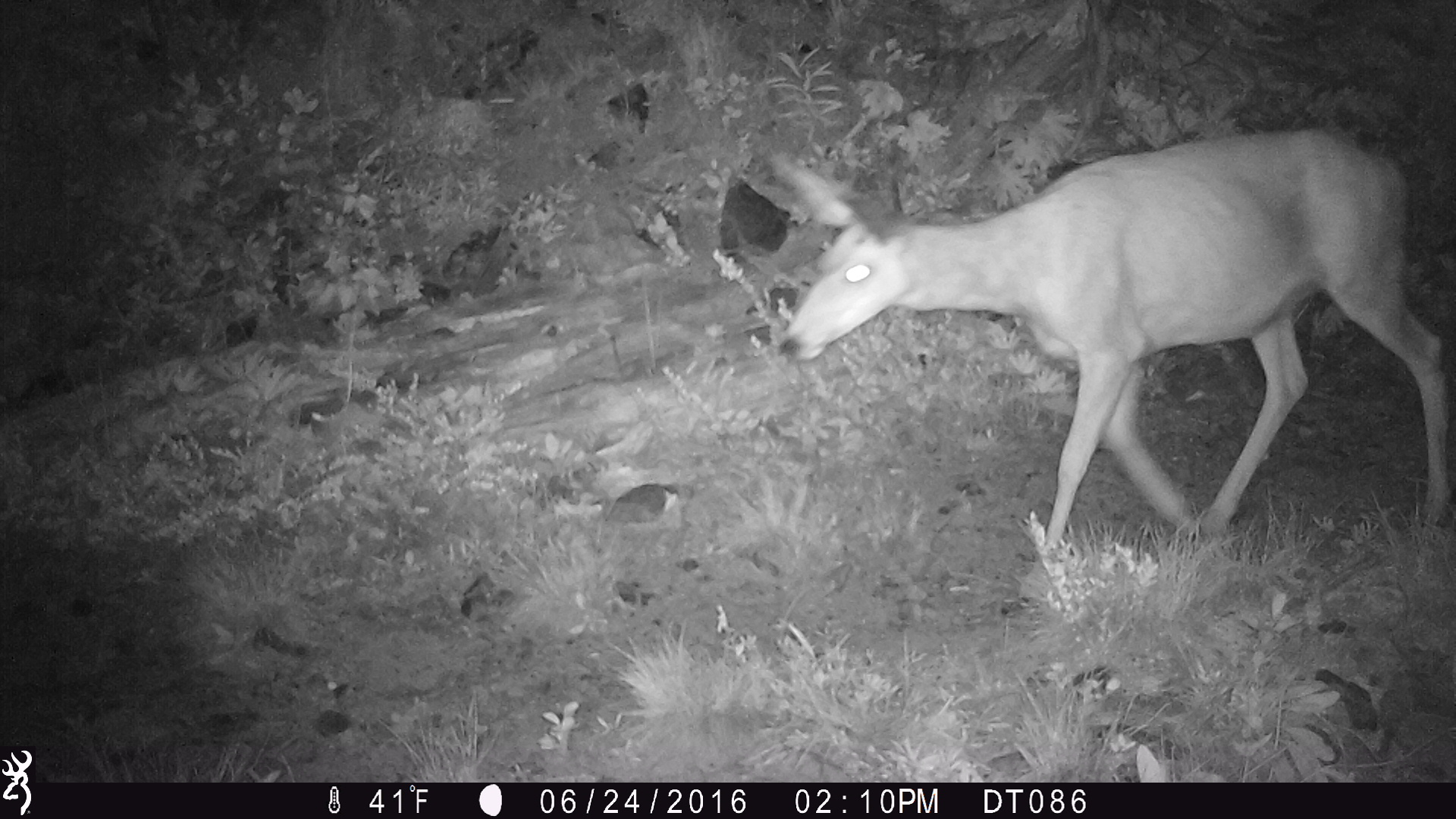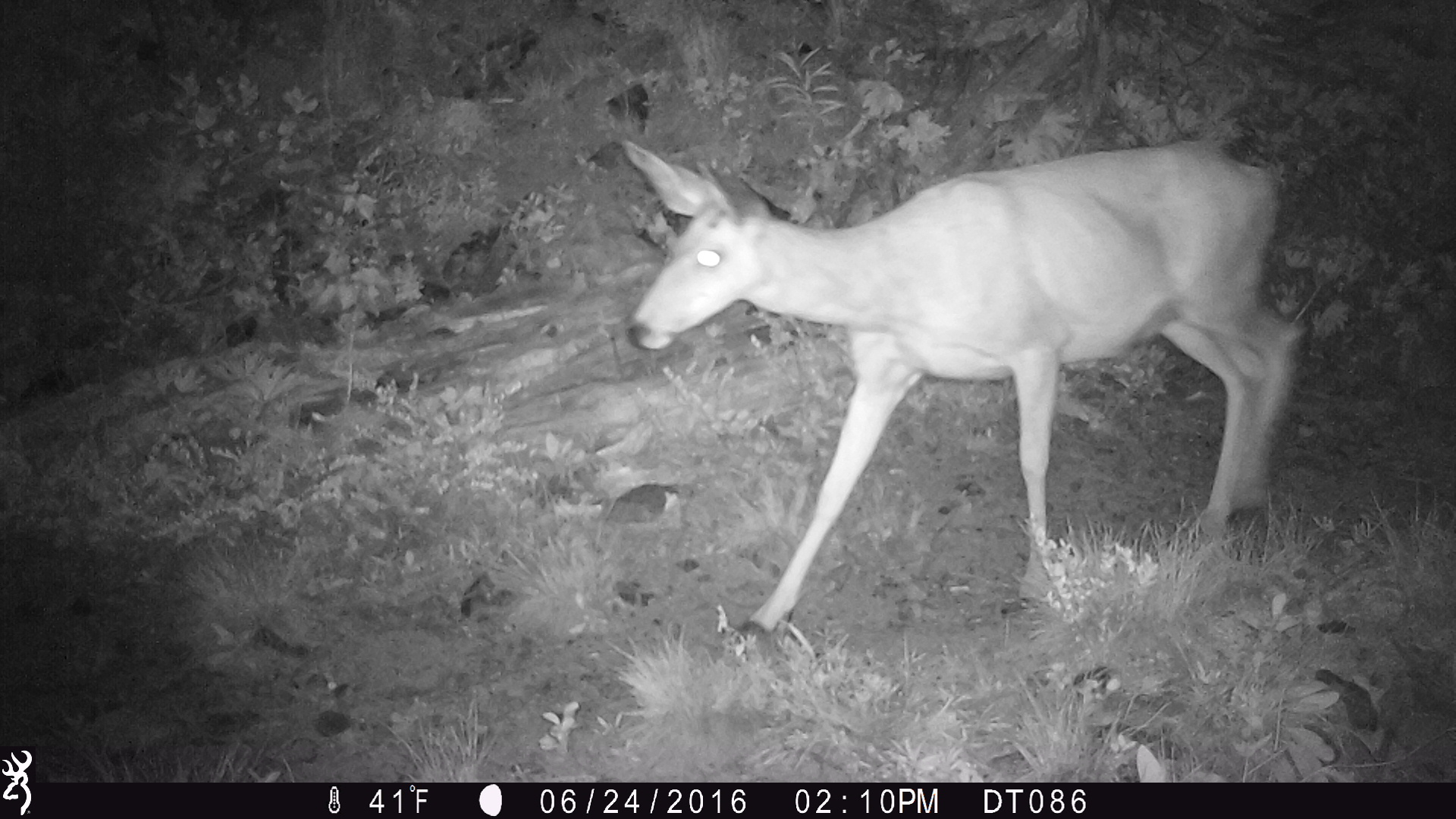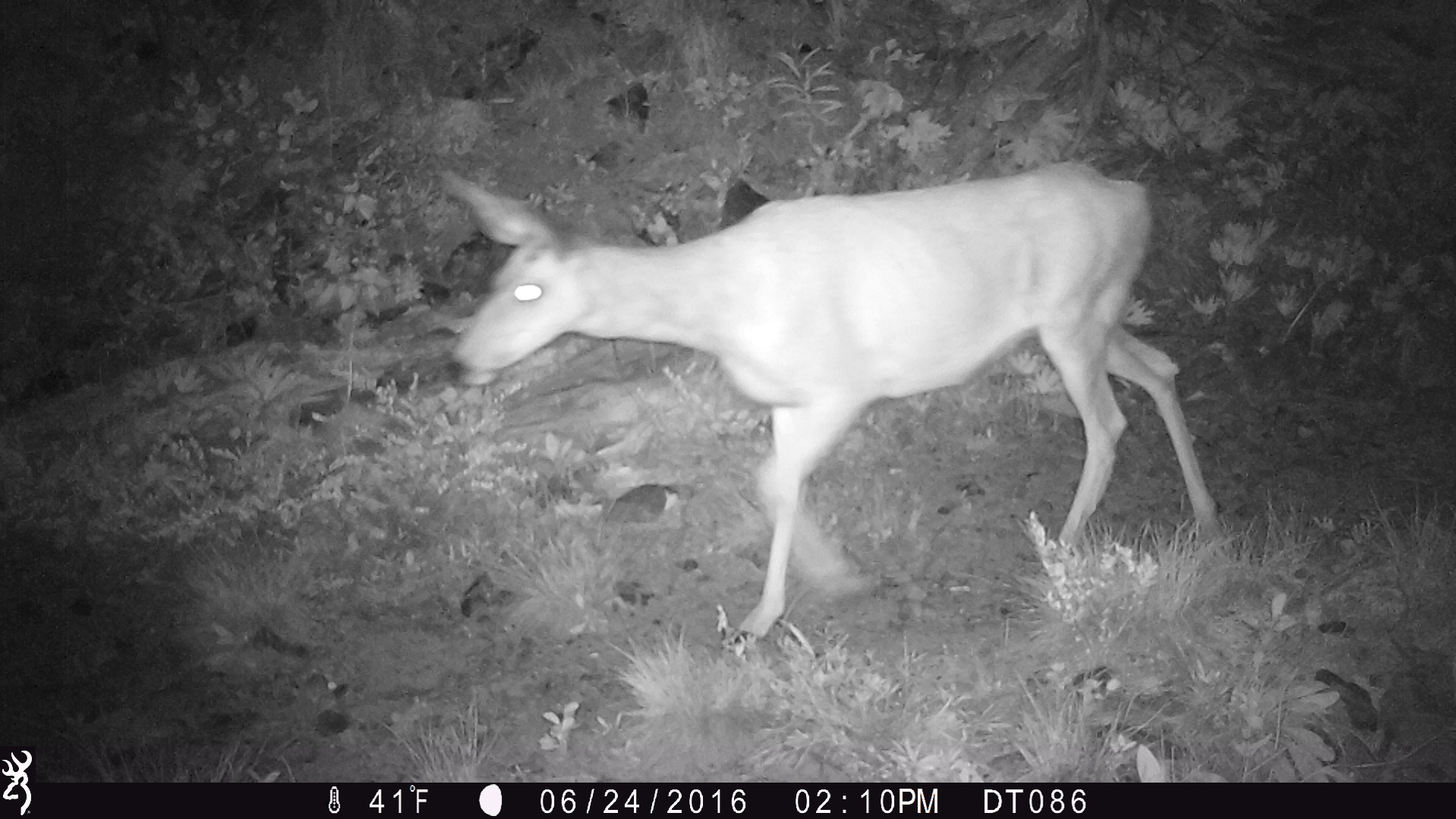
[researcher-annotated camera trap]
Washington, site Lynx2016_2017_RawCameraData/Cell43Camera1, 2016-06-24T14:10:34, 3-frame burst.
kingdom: Animalia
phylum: Chordata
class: Mammalia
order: Artiodactyla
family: Cervidae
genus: Odocoileus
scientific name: Odocoileus hemionus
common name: mule deer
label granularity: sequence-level